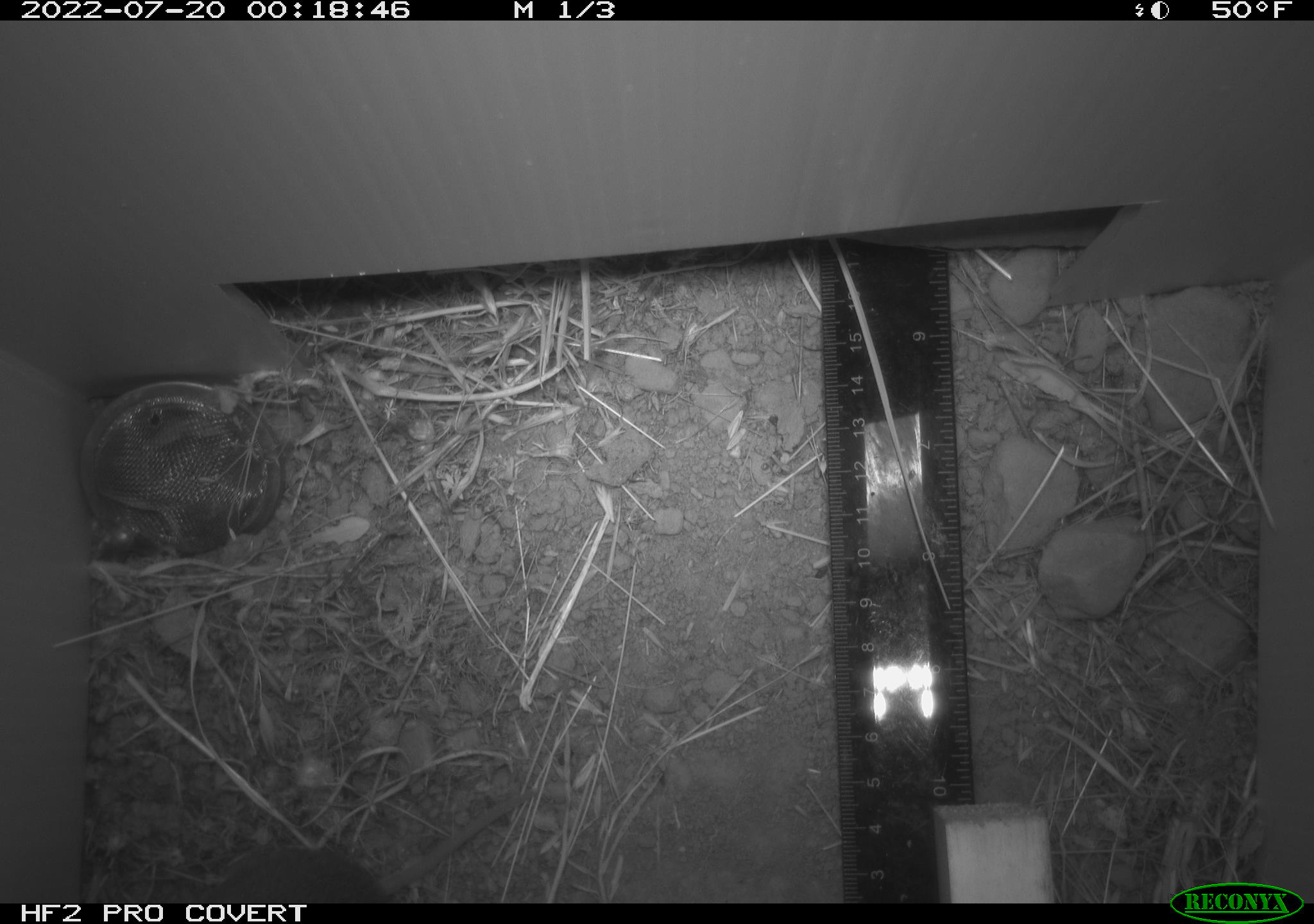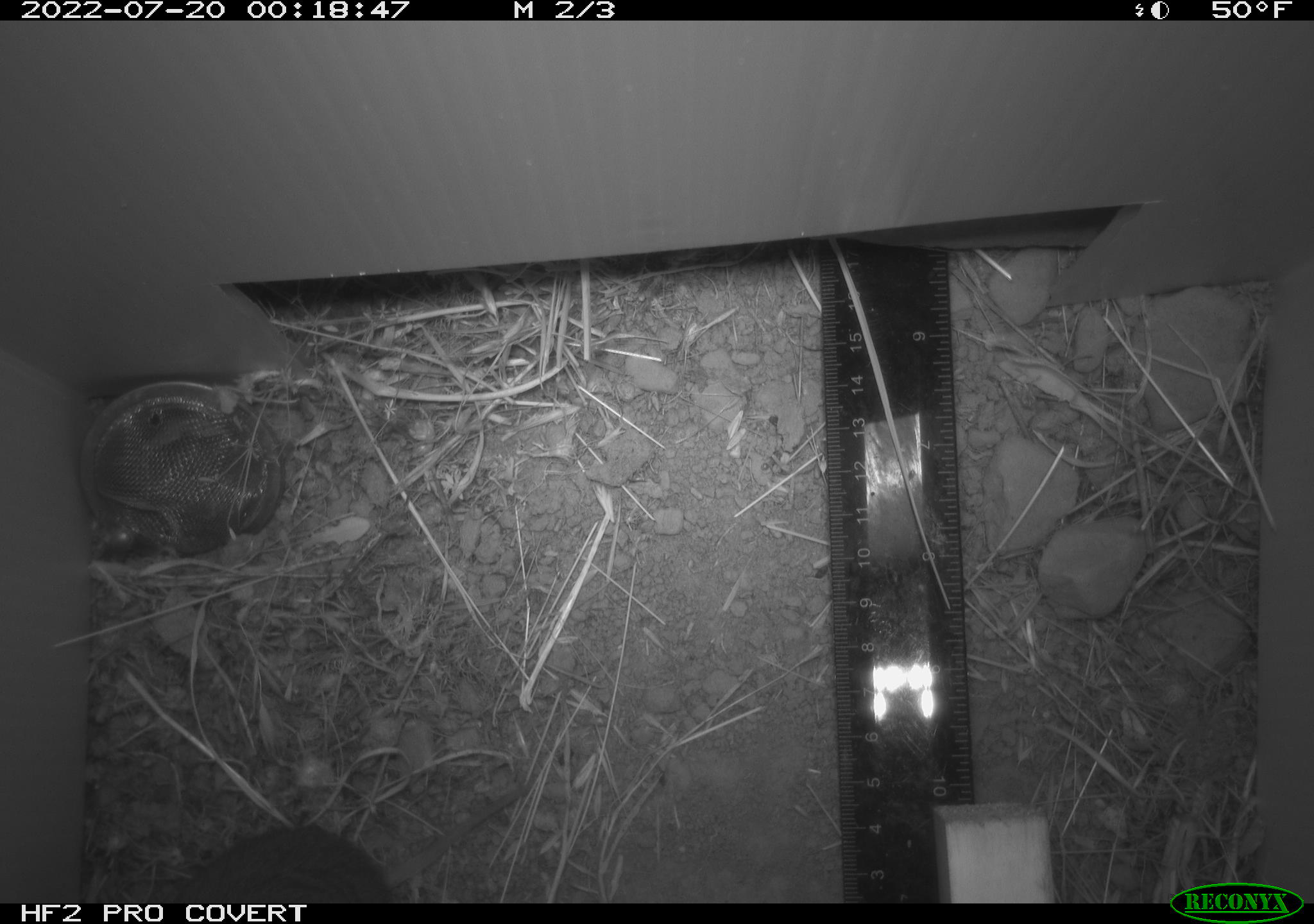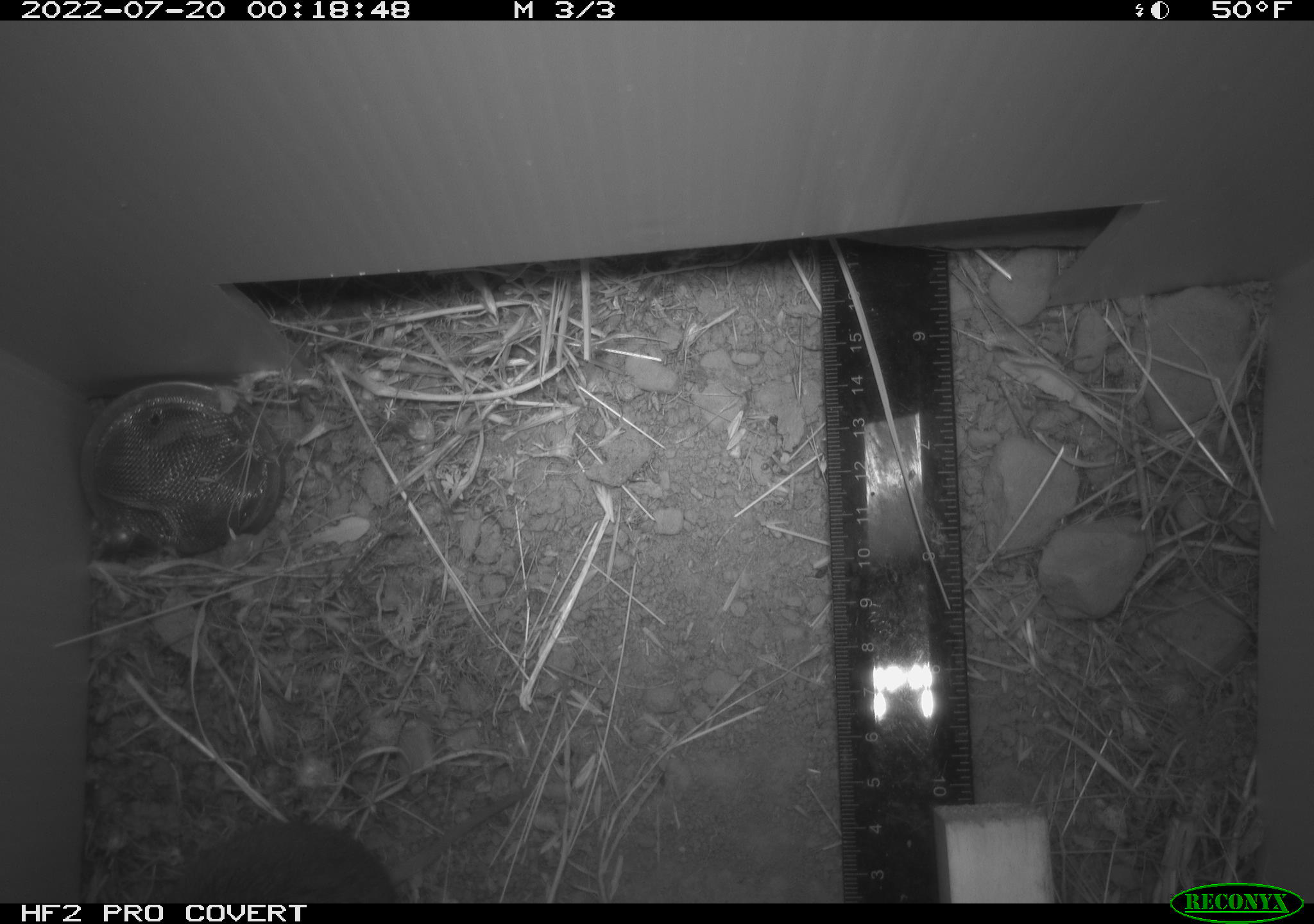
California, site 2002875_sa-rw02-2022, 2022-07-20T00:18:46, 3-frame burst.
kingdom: Animalia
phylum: Chordata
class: Mammalia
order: Rodentia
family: Cricetidae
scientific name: Arvicolinae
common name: voles, lemmings, and muskrats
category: arvicolinae subfamily